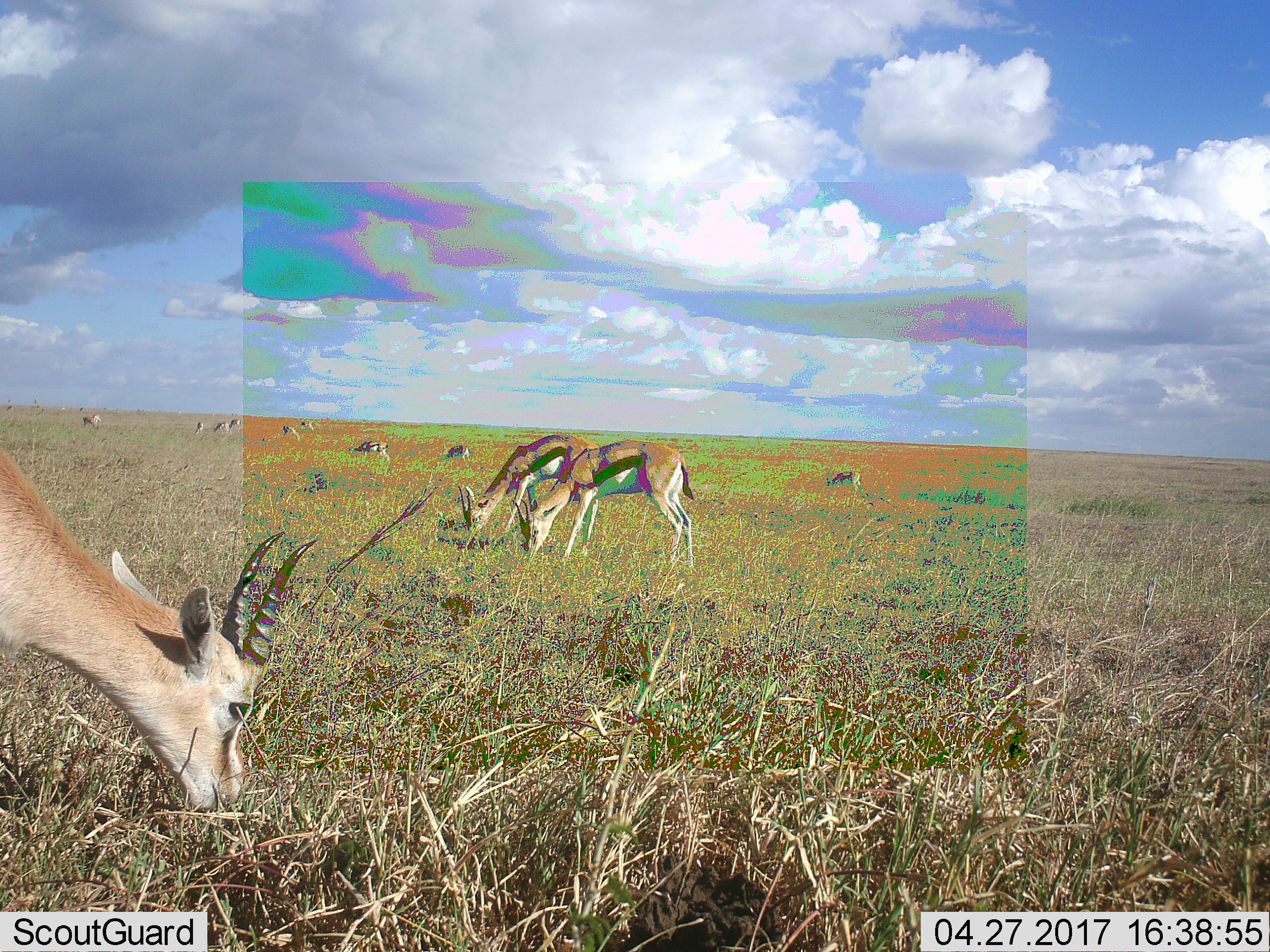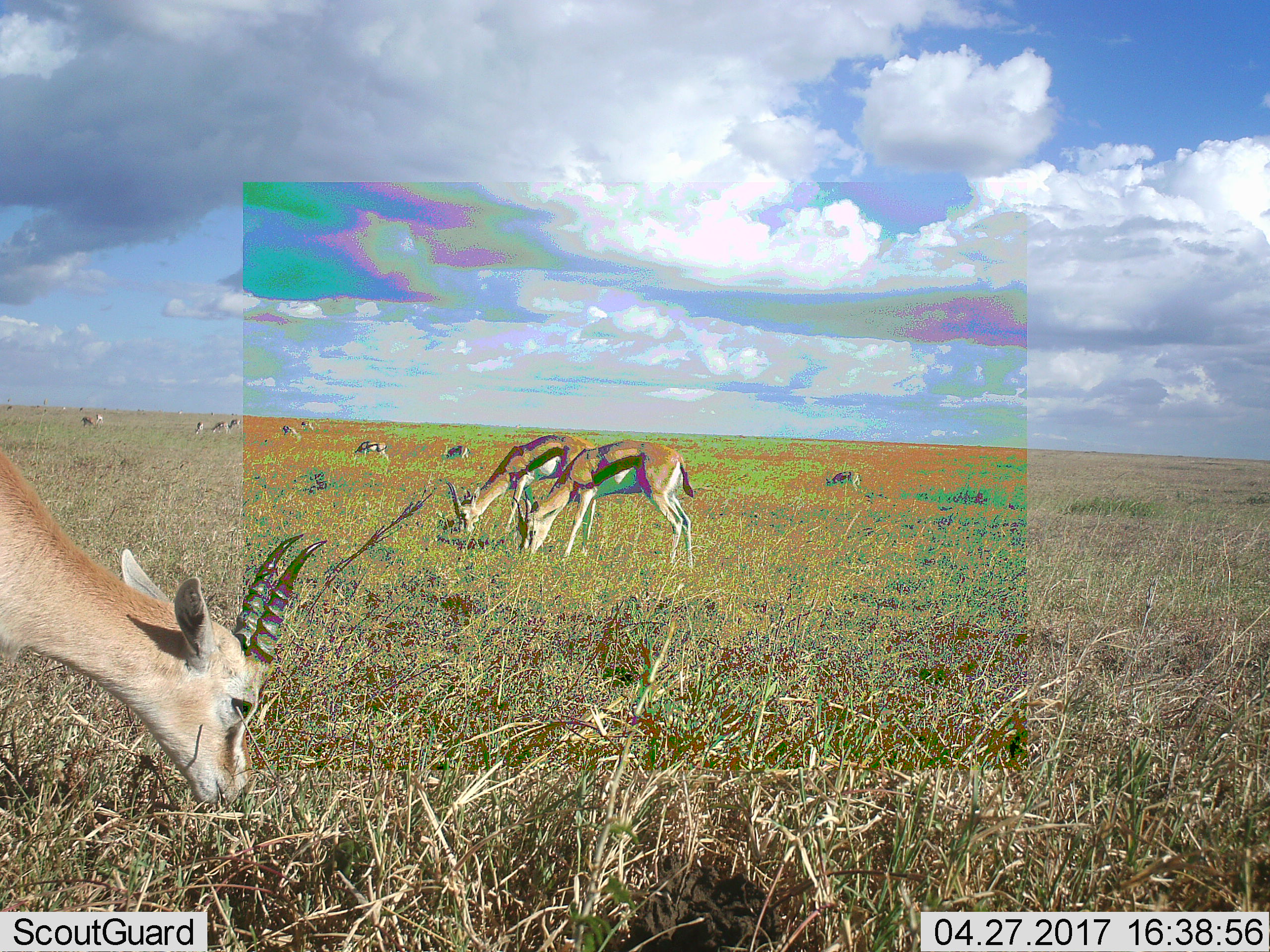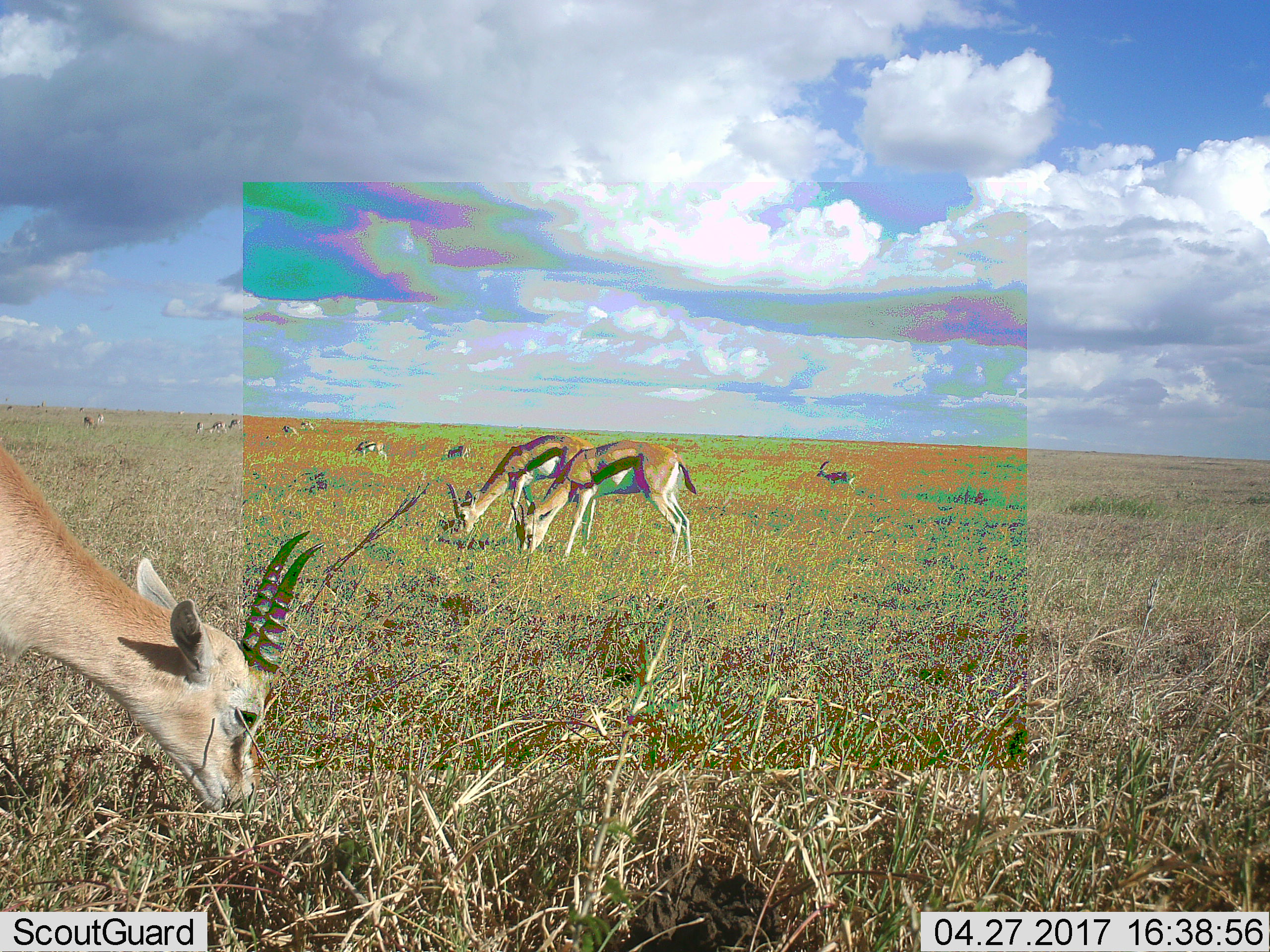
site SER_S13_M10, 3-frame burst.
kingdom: Animalia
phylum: Chordata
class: Mammalia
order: Artiodactyla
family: Bovidae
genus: Eudorcas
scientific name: Eudorcas thomsonii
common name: thomson's gazelle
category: gazellethomsons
Gazellethomsons (thomson's gazelle) (Eudorcas thomsonii), count 11-50. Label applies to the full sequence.